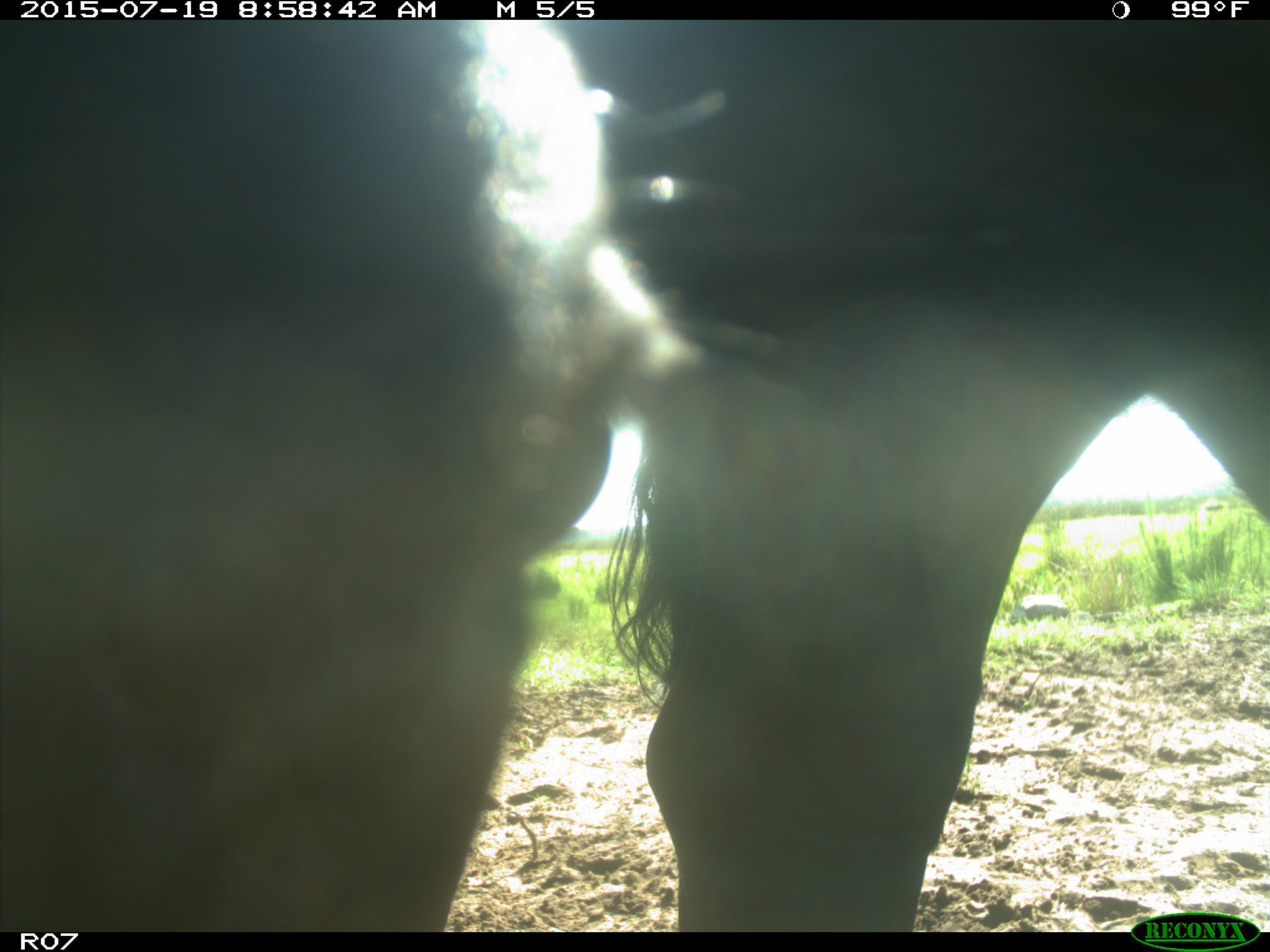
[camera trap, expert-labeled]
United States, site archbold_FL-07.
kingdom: Animalia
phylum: Chordata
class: Mammalia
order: Artiodactyla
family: Bovidae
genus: Bos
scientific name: Bos taurus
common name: domestic cow